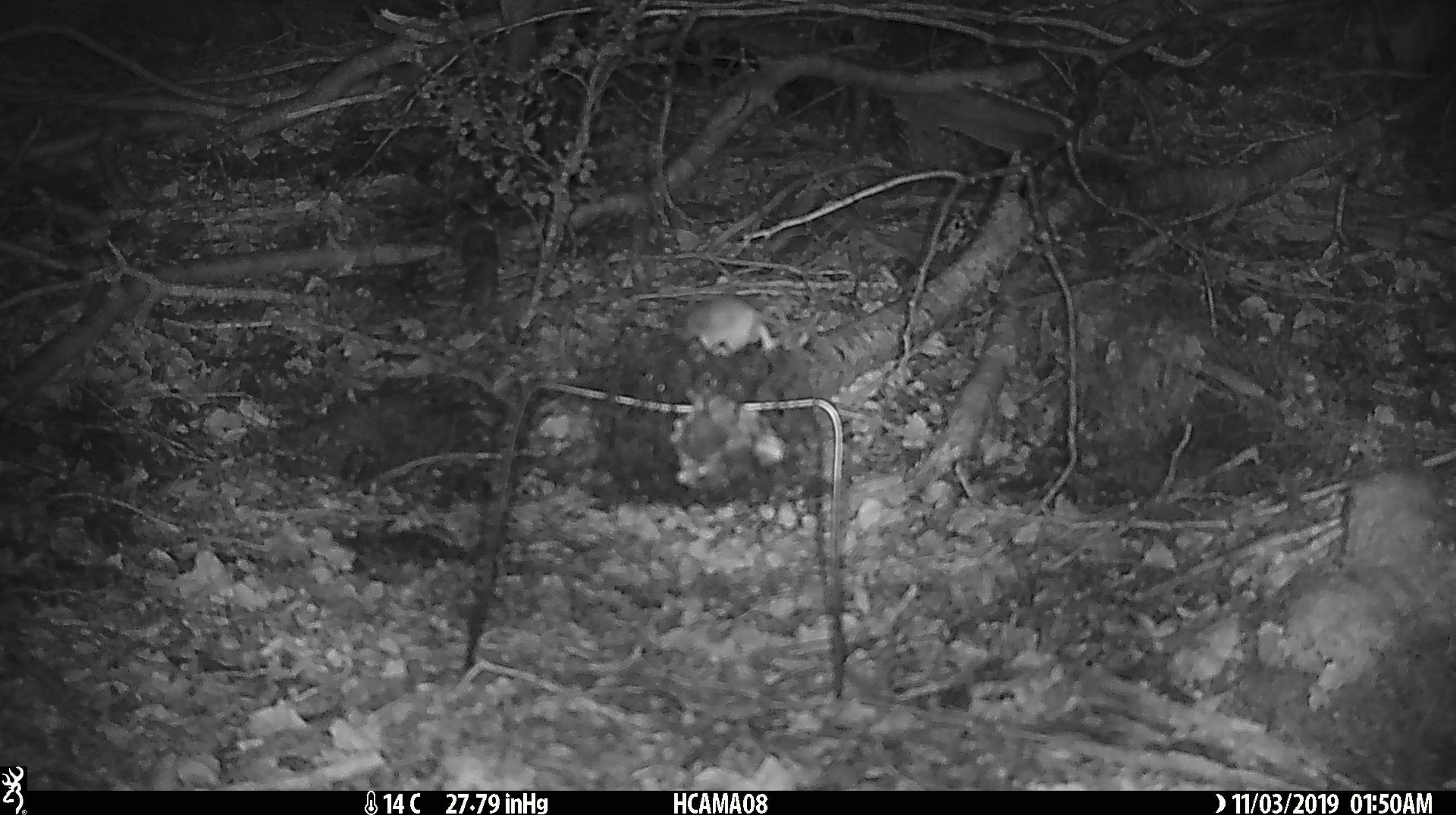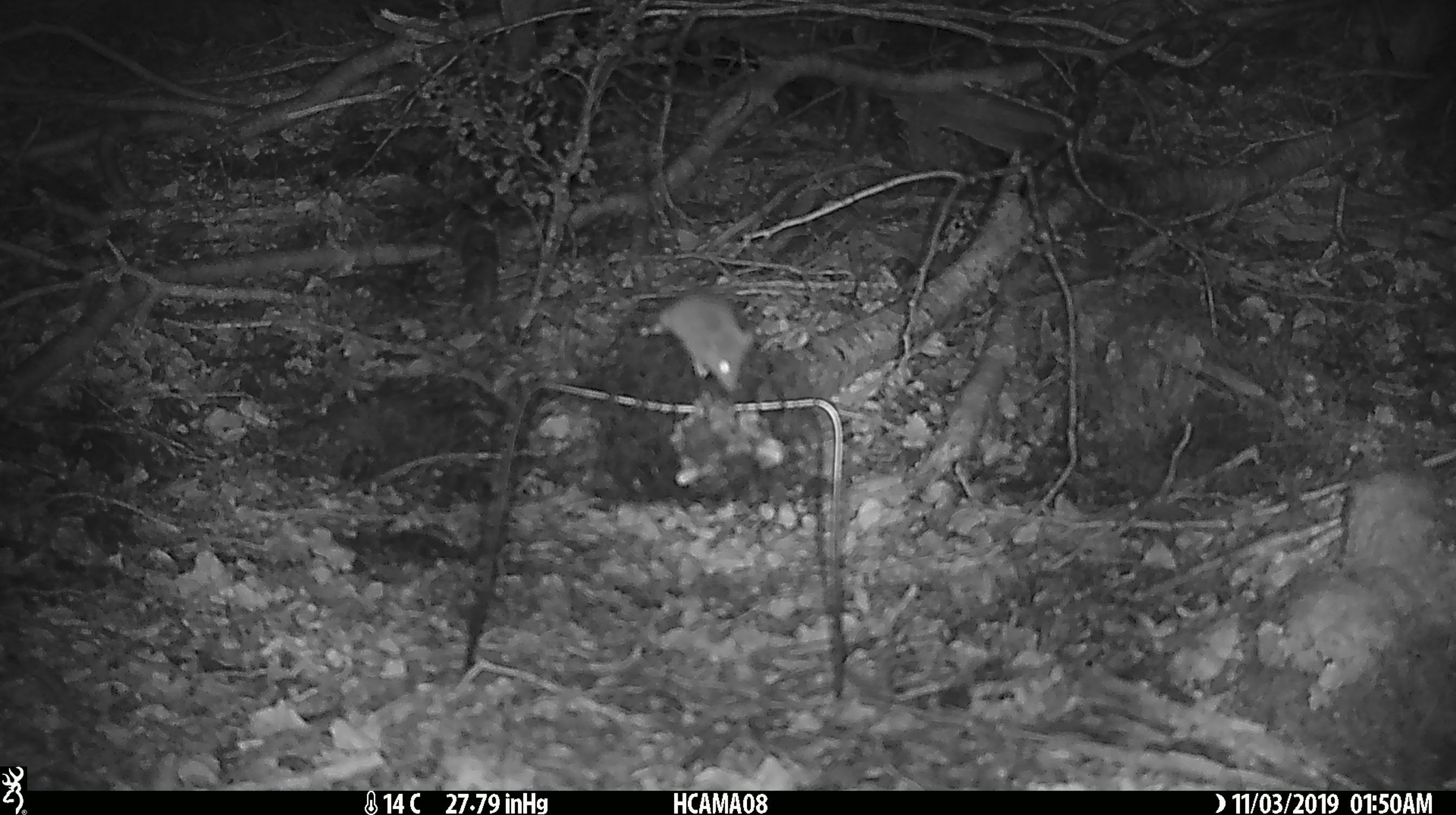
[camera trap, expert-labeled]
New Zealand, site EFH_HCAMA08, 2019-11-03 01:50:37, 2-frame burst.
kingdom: Animalia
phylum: Chordata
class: Mammalia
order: Rodentia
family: Muridae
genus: Mus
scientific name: Mus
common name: mouse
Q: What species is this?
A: Mouse (Mus).